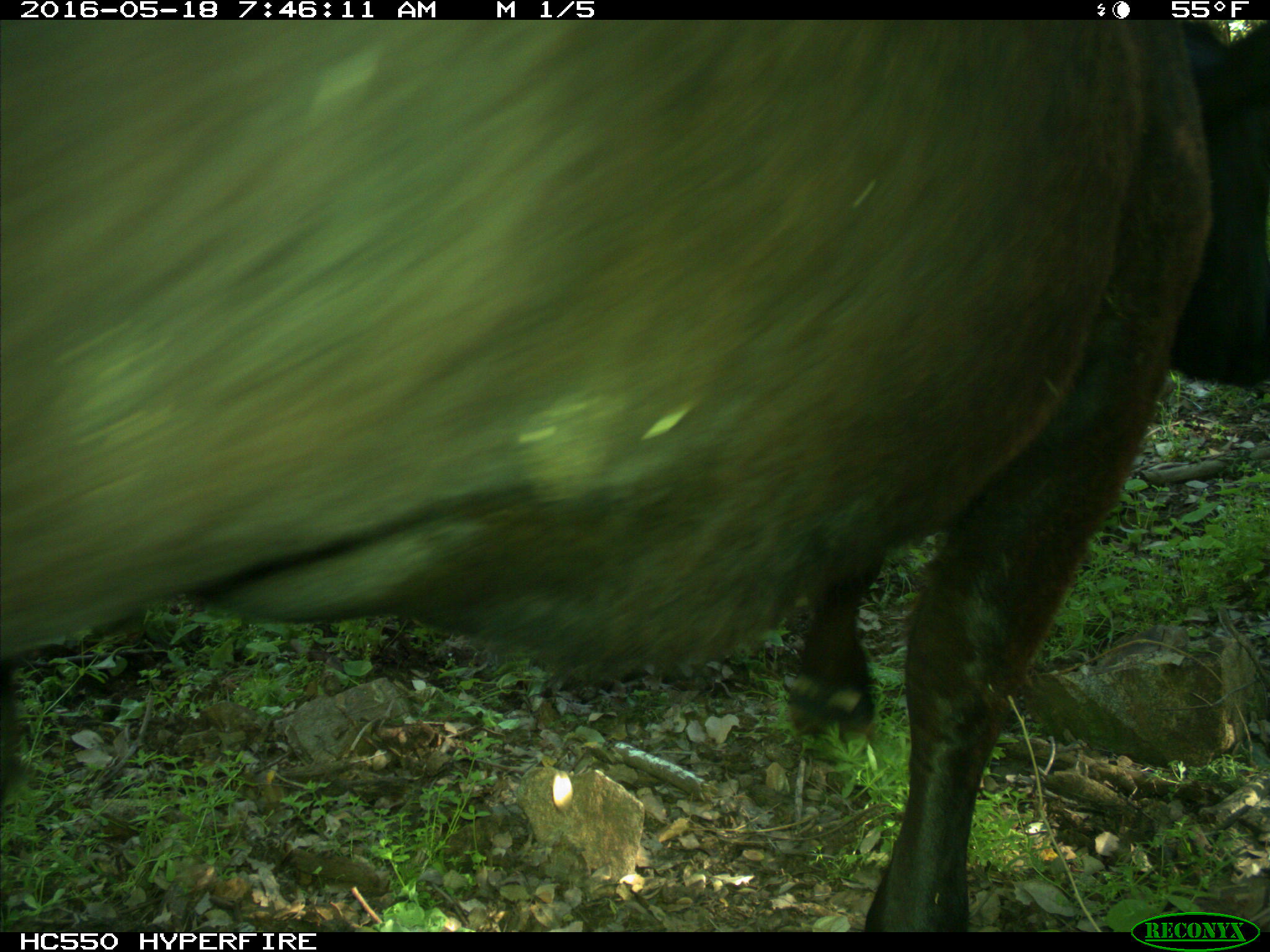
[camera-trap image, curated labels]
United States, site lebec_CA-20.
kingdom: Animalia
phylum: Chordata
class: Mammalia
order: Artiodactyla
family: Bovidae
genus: Bos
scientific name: Bos taurus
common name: domestic cow